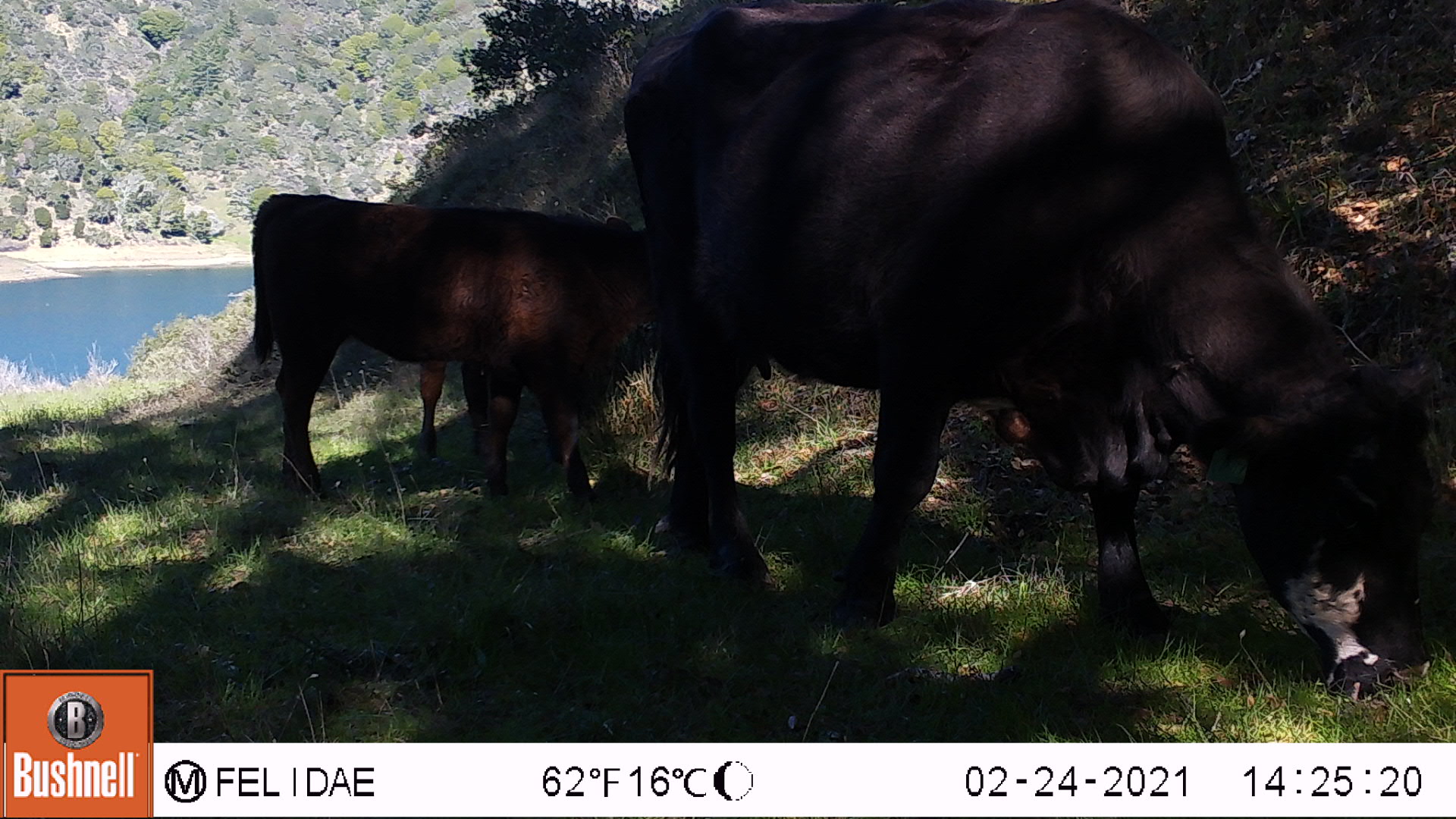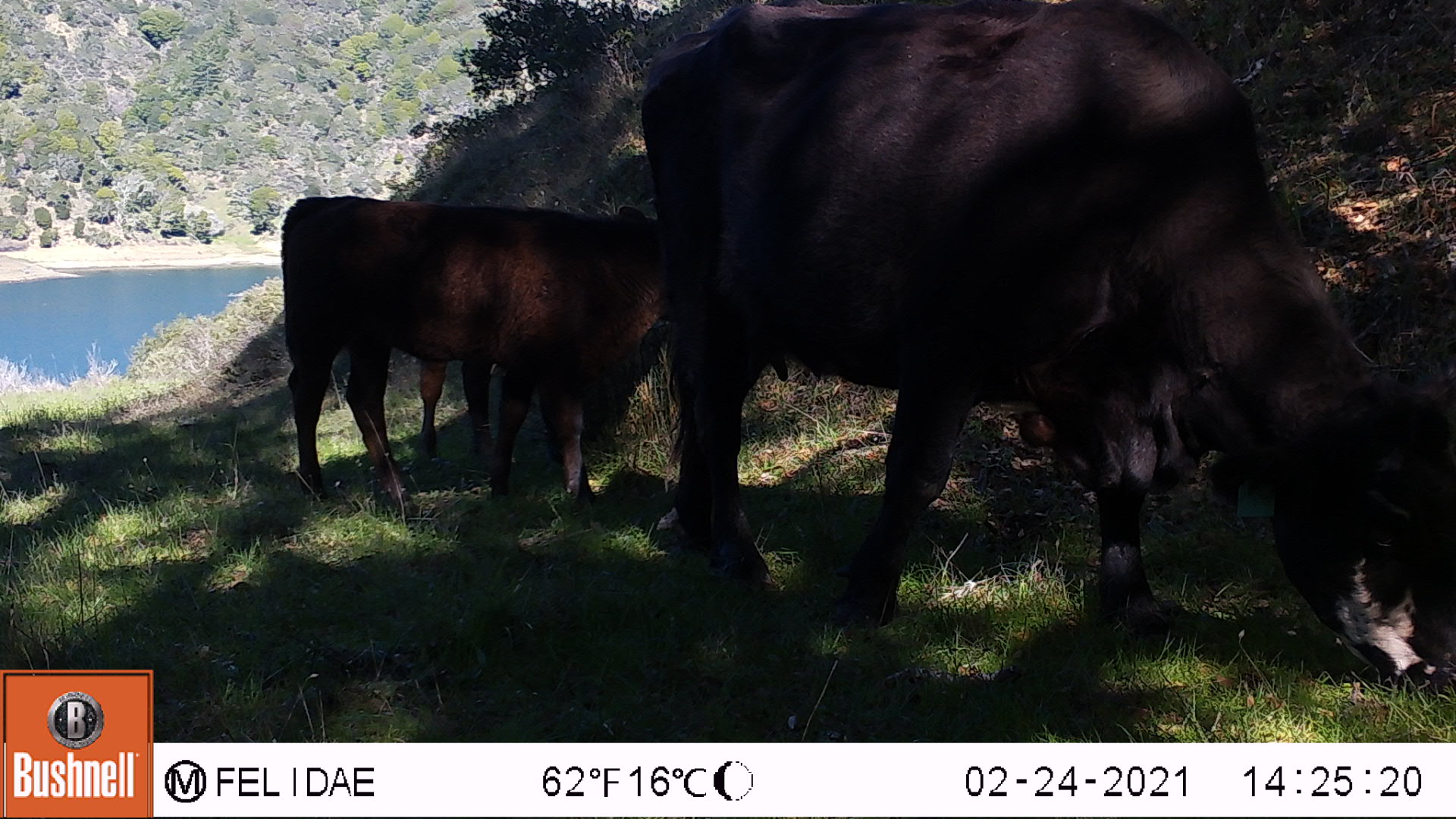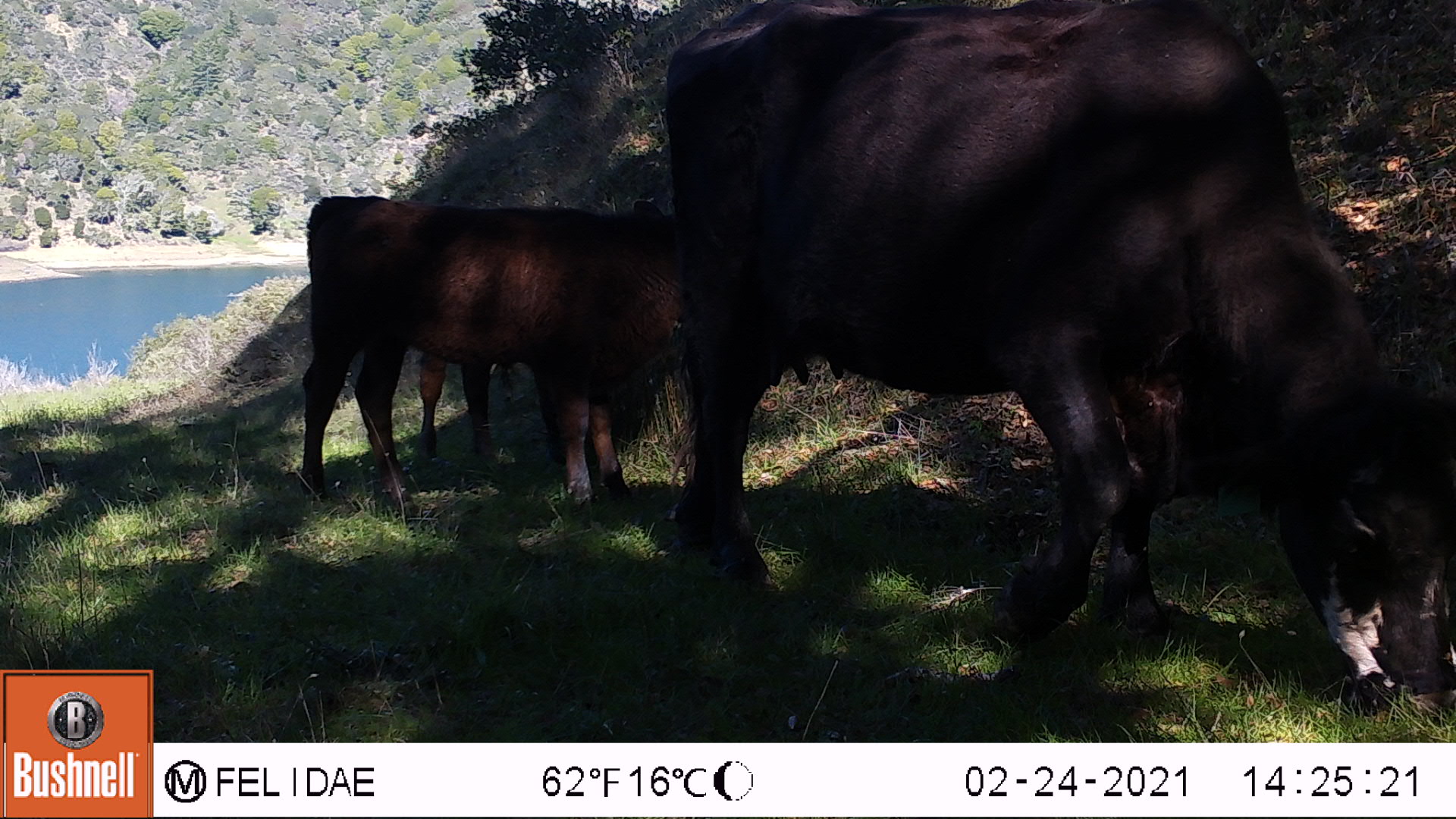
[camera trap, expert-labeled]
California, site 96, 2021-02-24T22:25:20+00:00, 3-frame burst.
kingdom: Animalia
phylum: Chordata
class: Mammalia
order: Artiodactyla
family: Bovidae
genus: Bos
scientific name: Bos taurus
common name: domestic cattle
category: cattle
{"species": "cattle (domestic cattle) (Bos taurus)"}